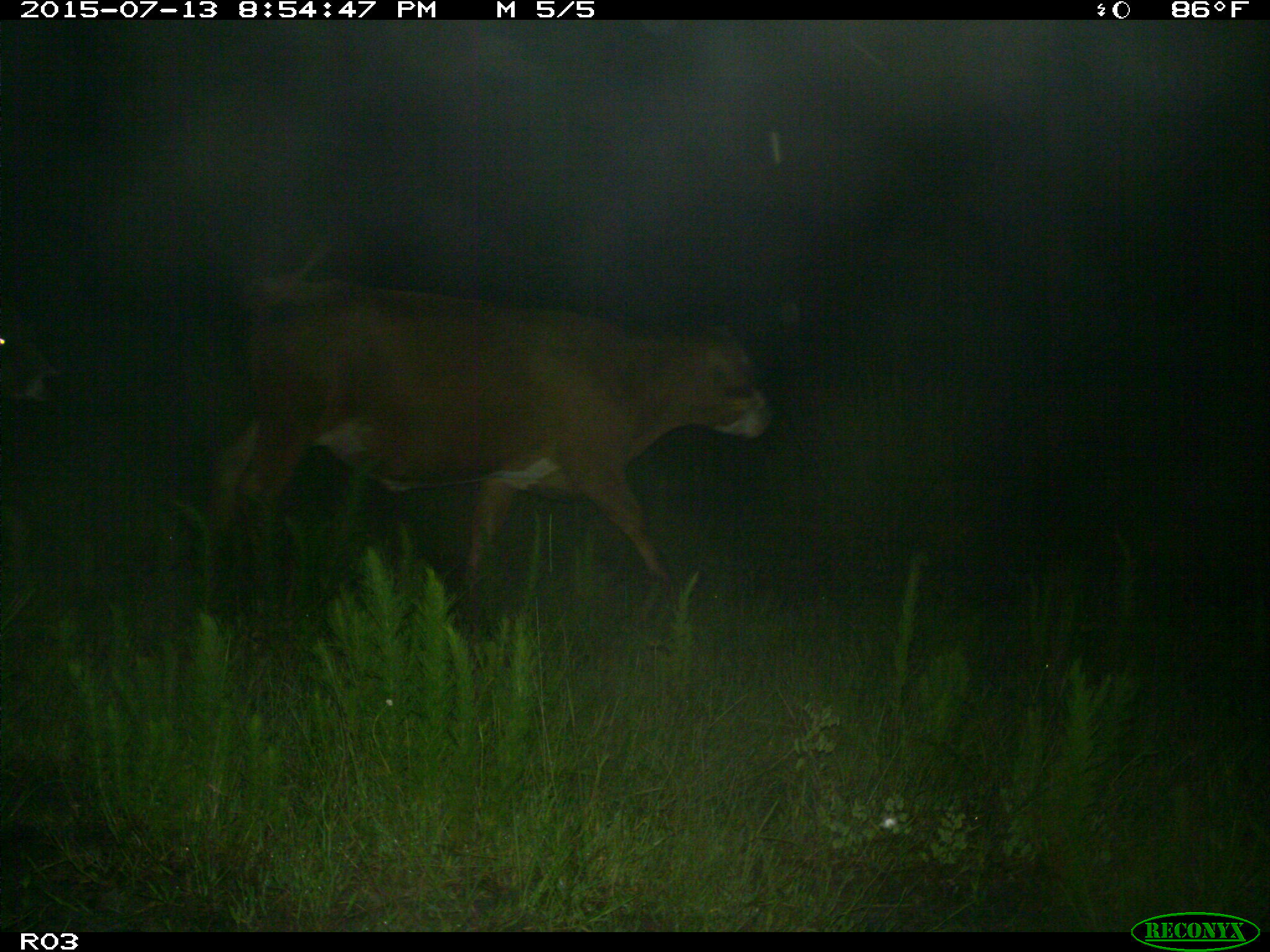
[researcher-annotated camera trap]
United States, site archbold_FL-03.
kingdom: Animalia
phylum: Chordata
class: Mammalia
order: Artiodactyla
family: Bovidae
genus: Bos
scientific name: Bos taurus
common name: domestic cow